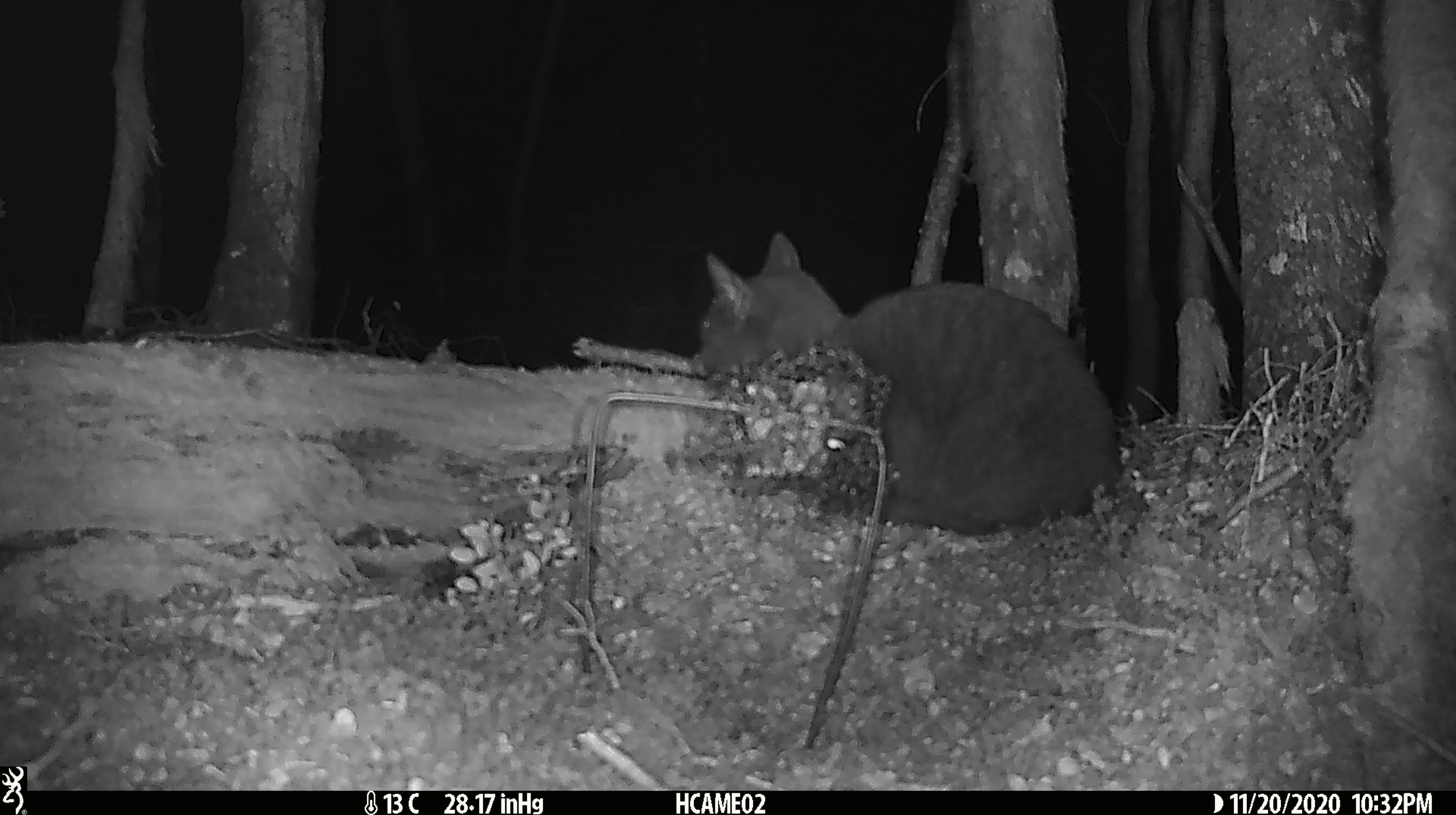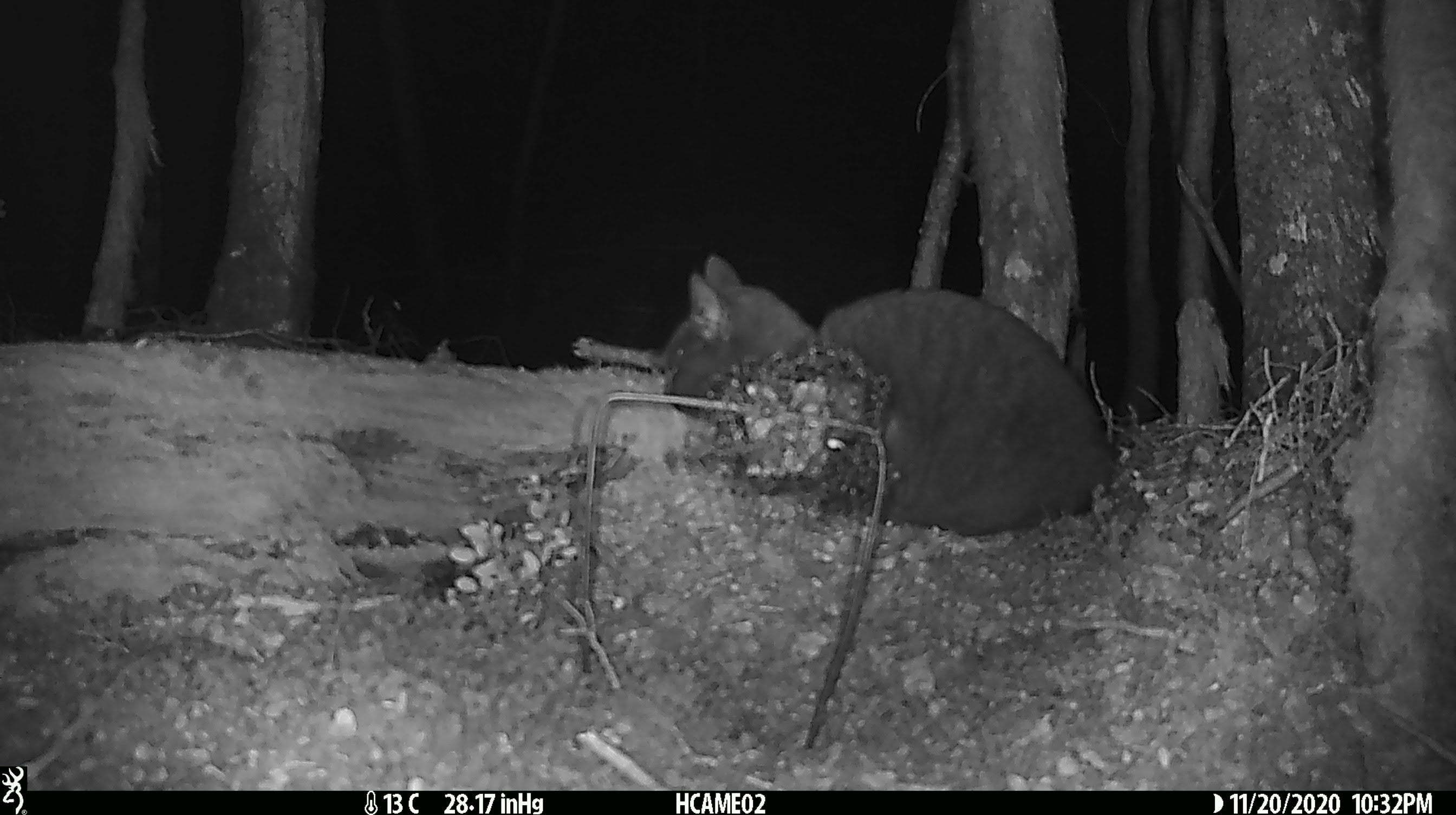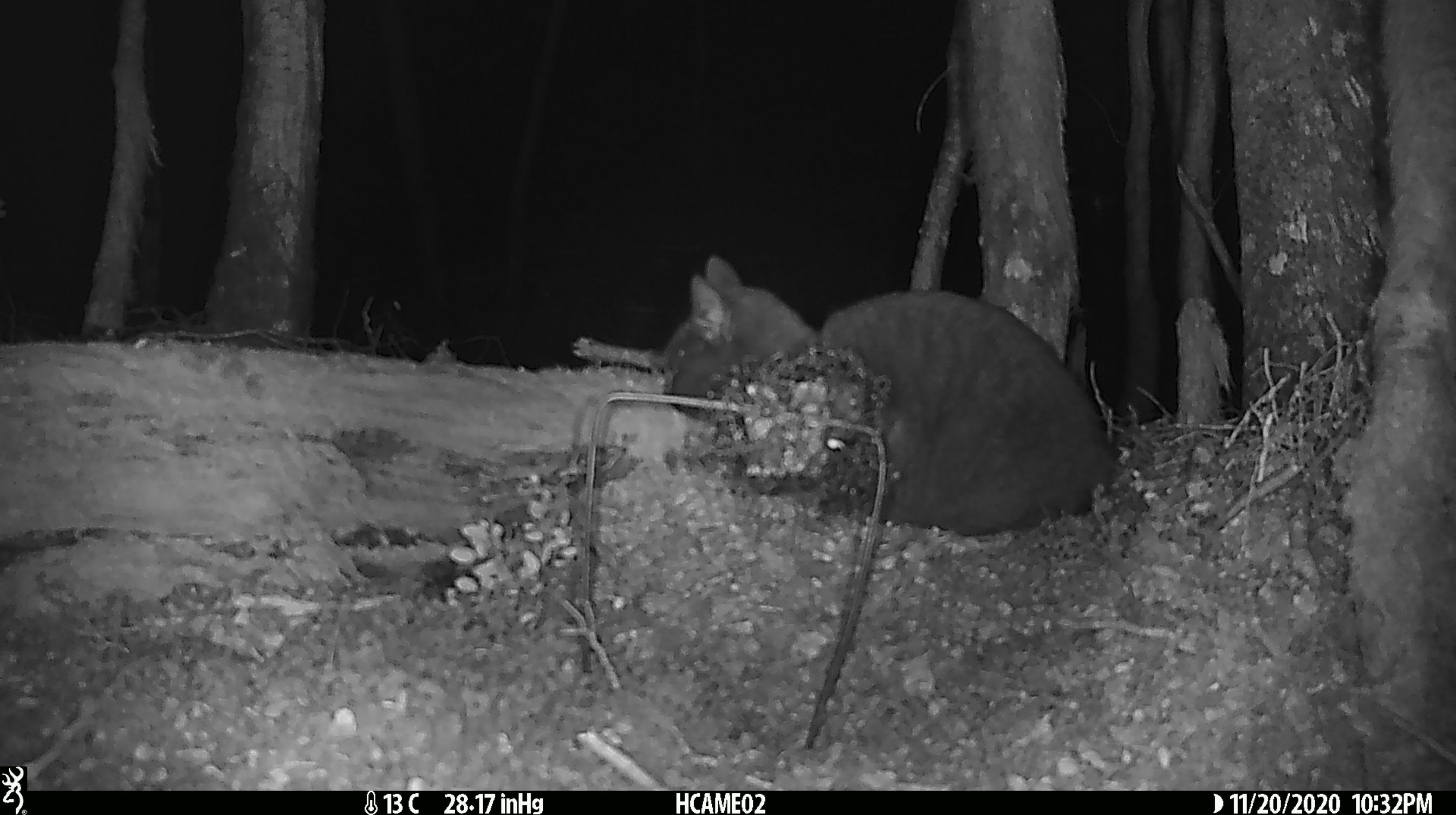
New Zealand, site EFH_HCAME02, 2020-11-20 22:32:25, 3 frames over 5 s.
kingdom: Animalia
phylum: Chordata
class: Mammalia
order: Carnivora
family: Felidae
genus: Felis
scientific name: Felis catus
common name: domestic cat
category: cat